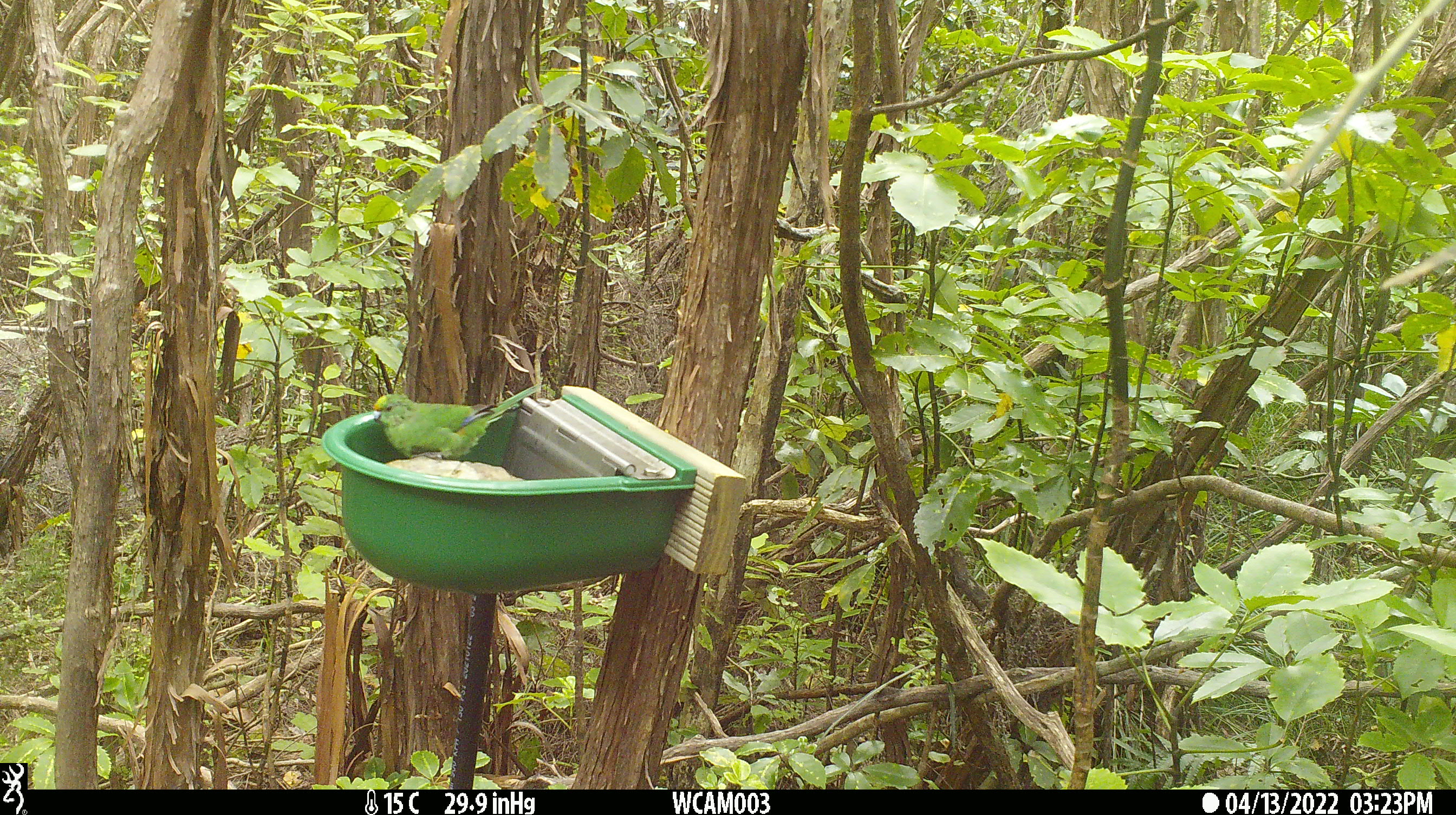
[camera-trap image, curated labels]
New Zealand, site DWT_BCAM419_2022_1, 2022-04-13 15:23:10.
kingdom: Animalia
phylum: Chordata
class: Aves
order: Psittaciformes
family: Psittaculidae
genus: Cyanoramphus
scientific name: Cyanoramphus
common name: parakeet